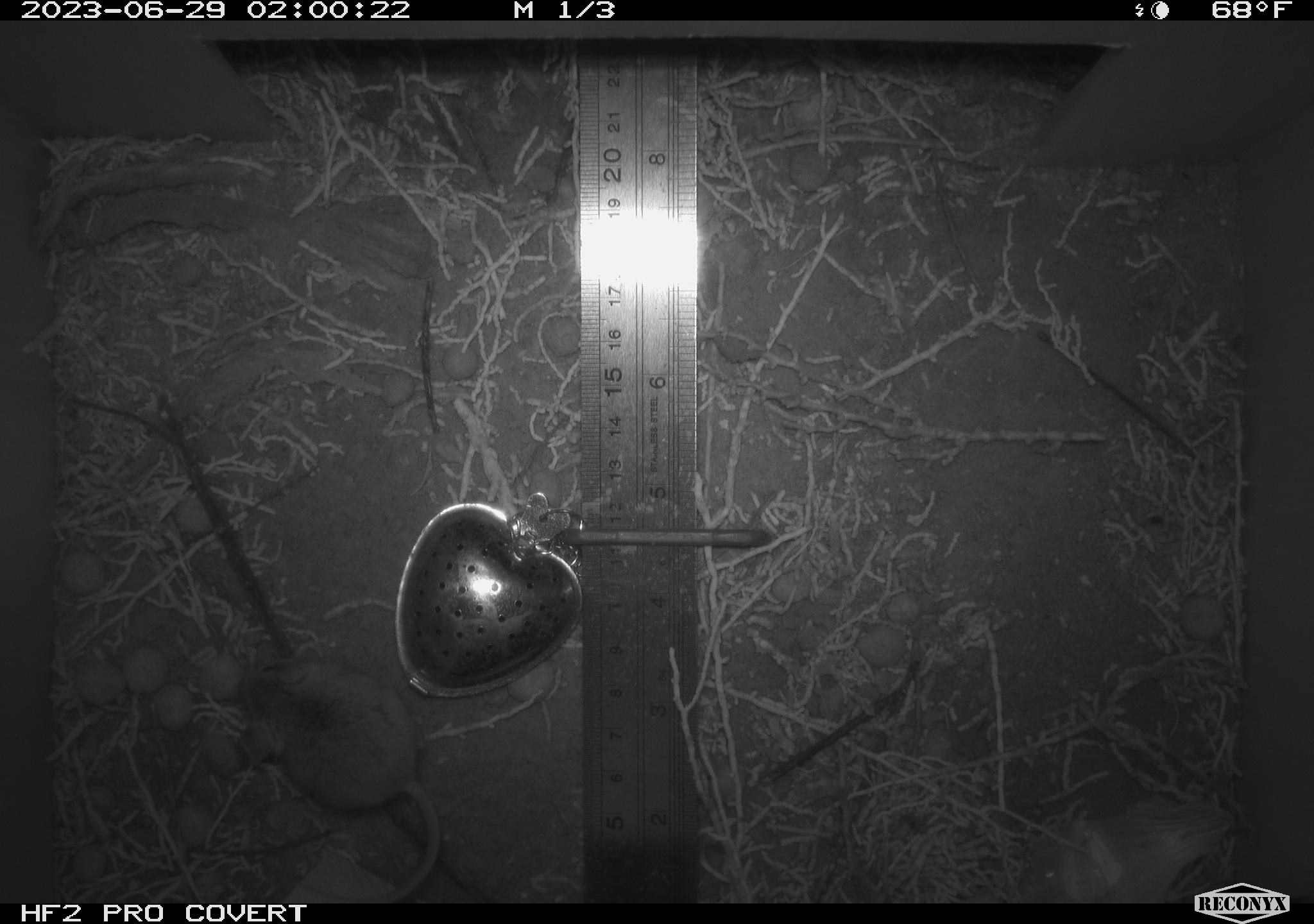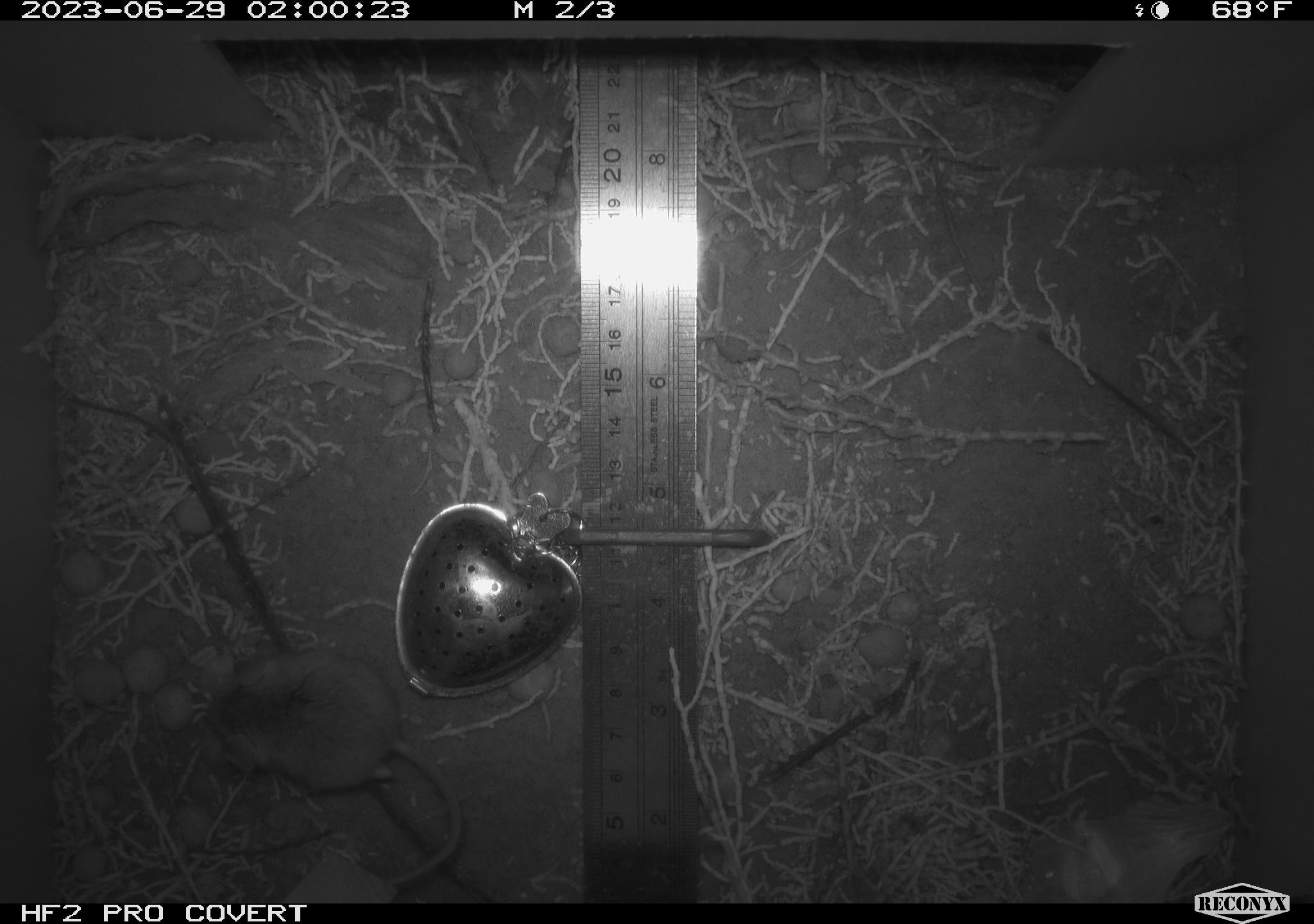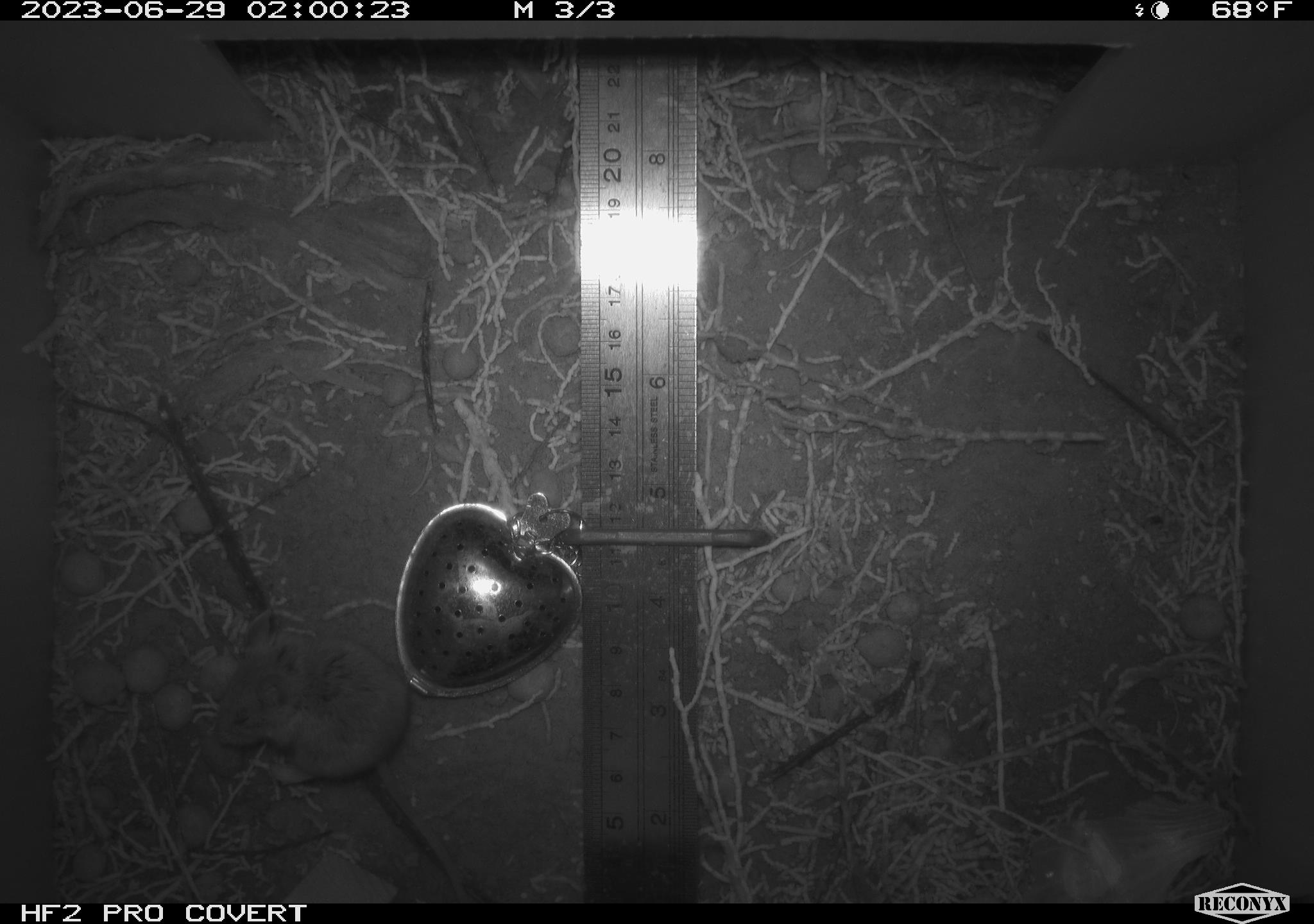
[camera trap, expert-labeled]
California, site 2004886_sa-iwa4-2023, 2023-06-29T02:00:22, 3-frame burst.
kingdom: Animalia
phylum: Chordata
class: Mammalia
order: Rodentia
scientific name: Rodentia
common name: mouse species